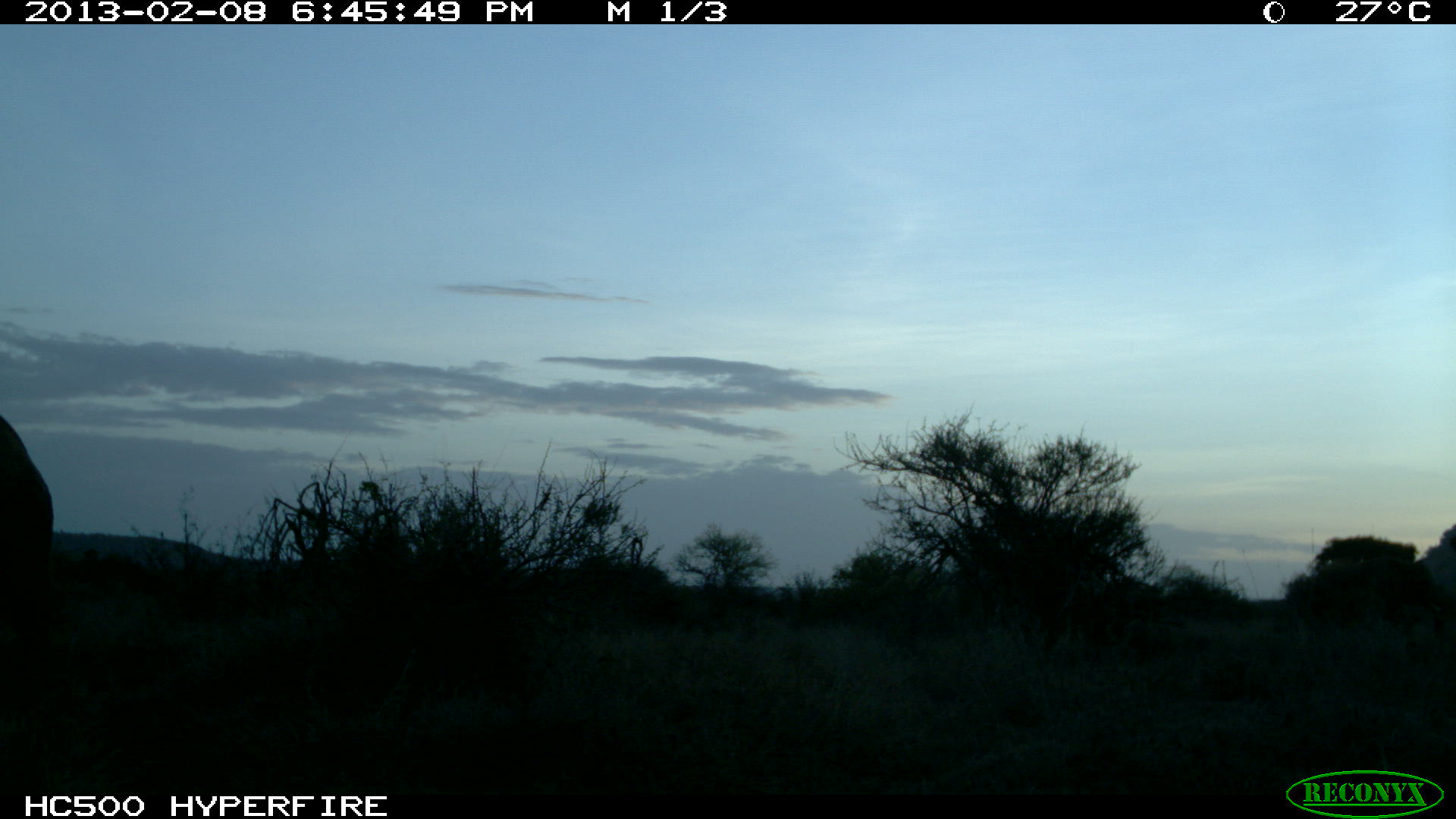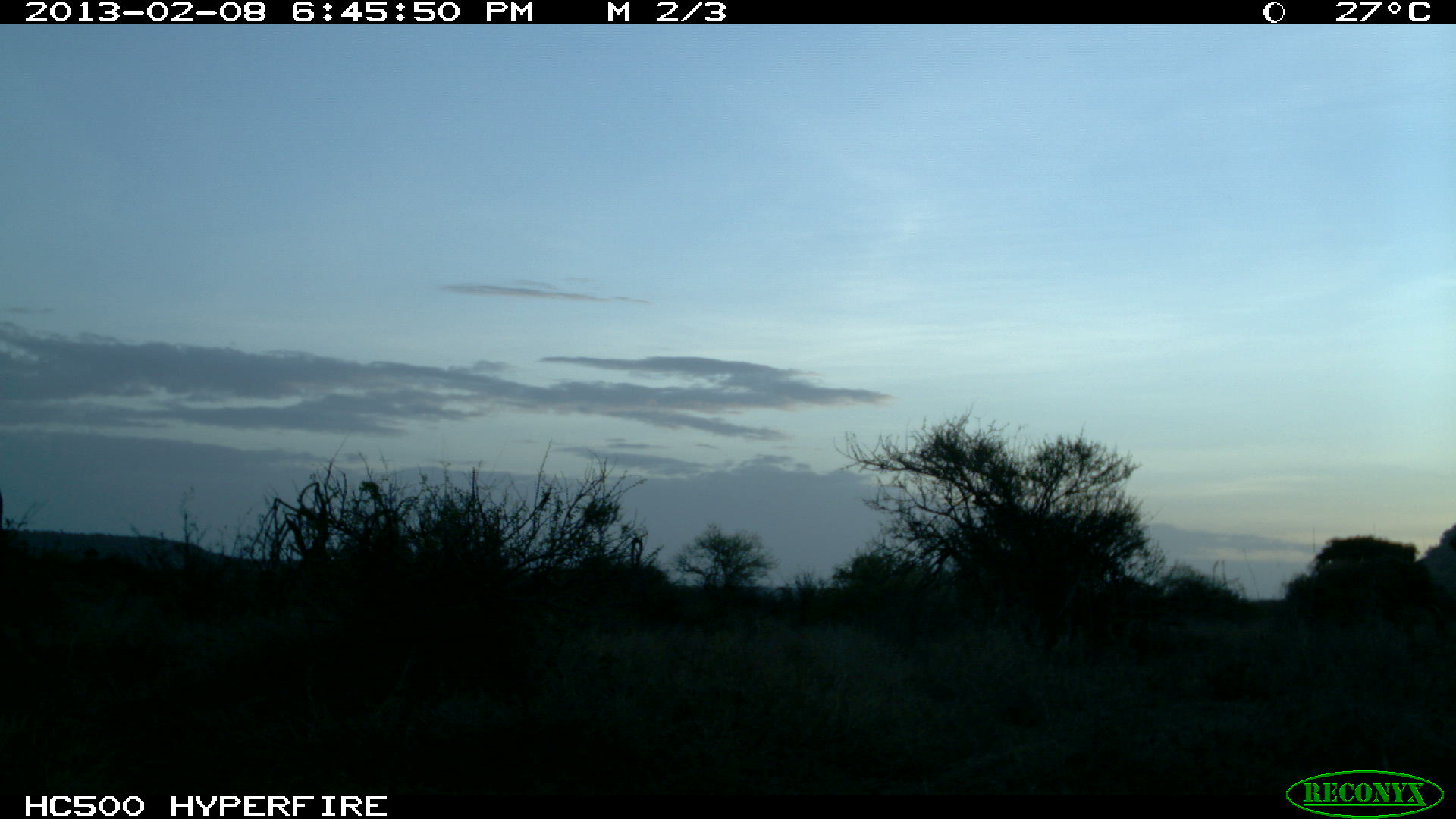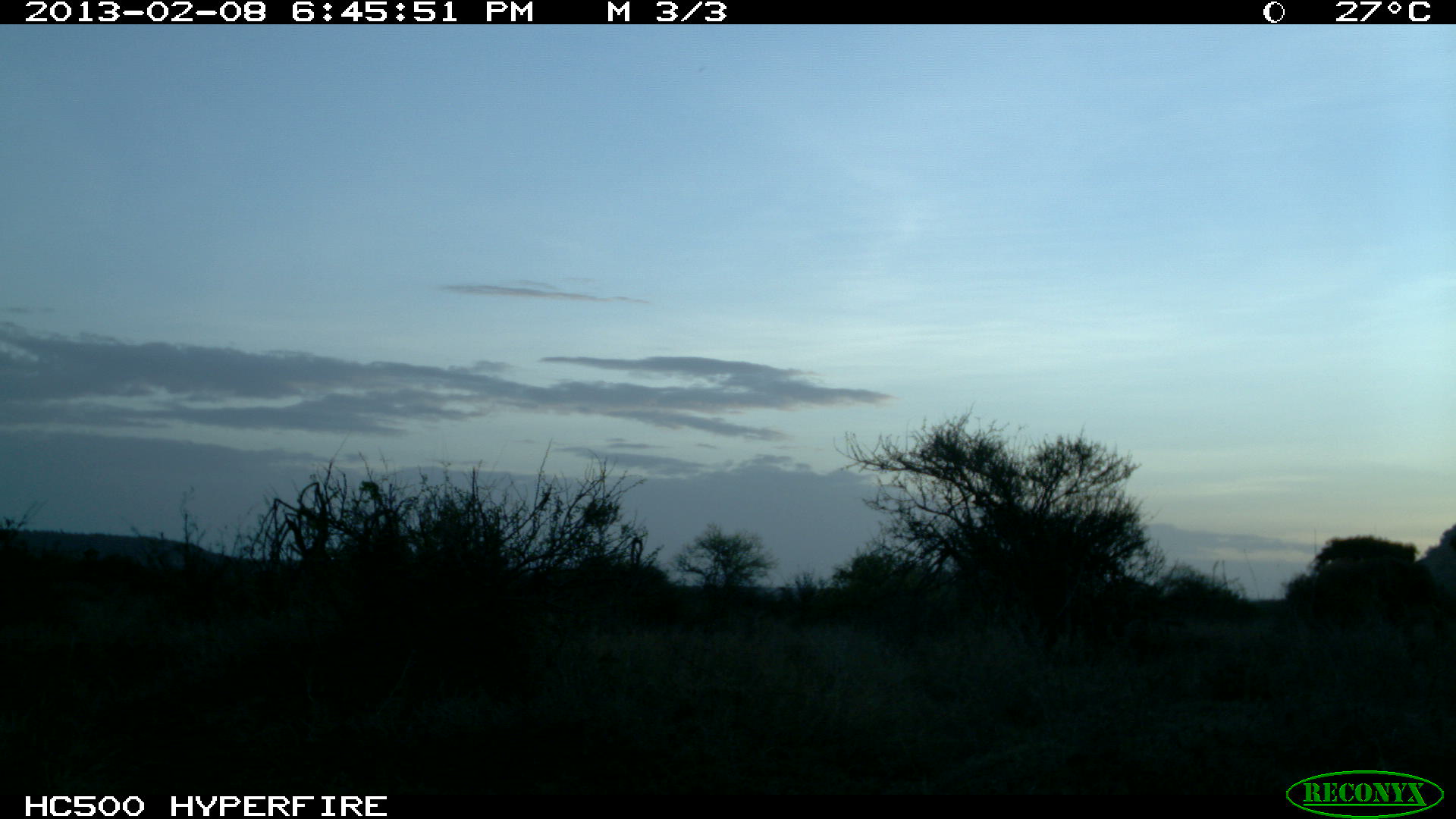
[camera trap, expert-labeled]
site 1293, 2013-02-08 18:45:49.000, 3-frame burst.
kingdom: Animalia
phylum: Chordata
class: Mammalia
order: Proboscidea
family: Elephantidae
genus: Loxodonta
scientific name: Loxodonta africana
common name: african bush elephant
Loxodonta africana (african bush elephant), count 1.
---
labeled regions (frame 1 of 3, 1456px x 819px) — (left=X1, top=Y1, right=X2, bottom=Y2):
loxodonta africana: (left=0, top=415, right=53, bottom=658)